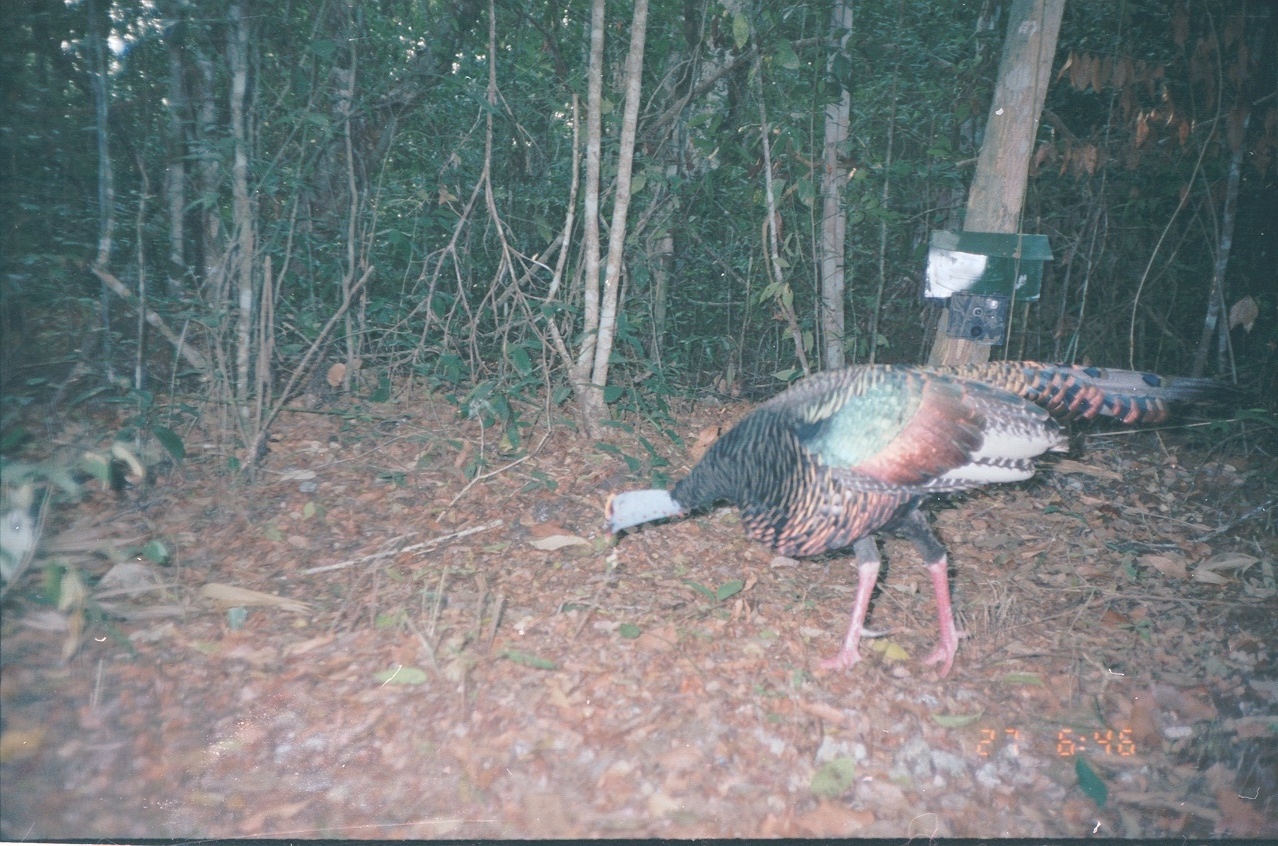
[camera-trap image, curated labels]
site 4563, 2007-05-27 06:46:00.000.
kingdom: Animalia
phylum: Chordata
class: Aves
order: Galliformes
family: Phasianidae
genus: Meleagris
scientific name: Meleagris ocellata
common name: ocellated turkey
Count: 1.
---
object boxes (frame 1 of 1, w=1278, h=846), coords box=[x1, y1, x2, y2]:
meleagris ocellata: box=[599, 358, 1258, 677]; box=[0, 426, 184, 601]